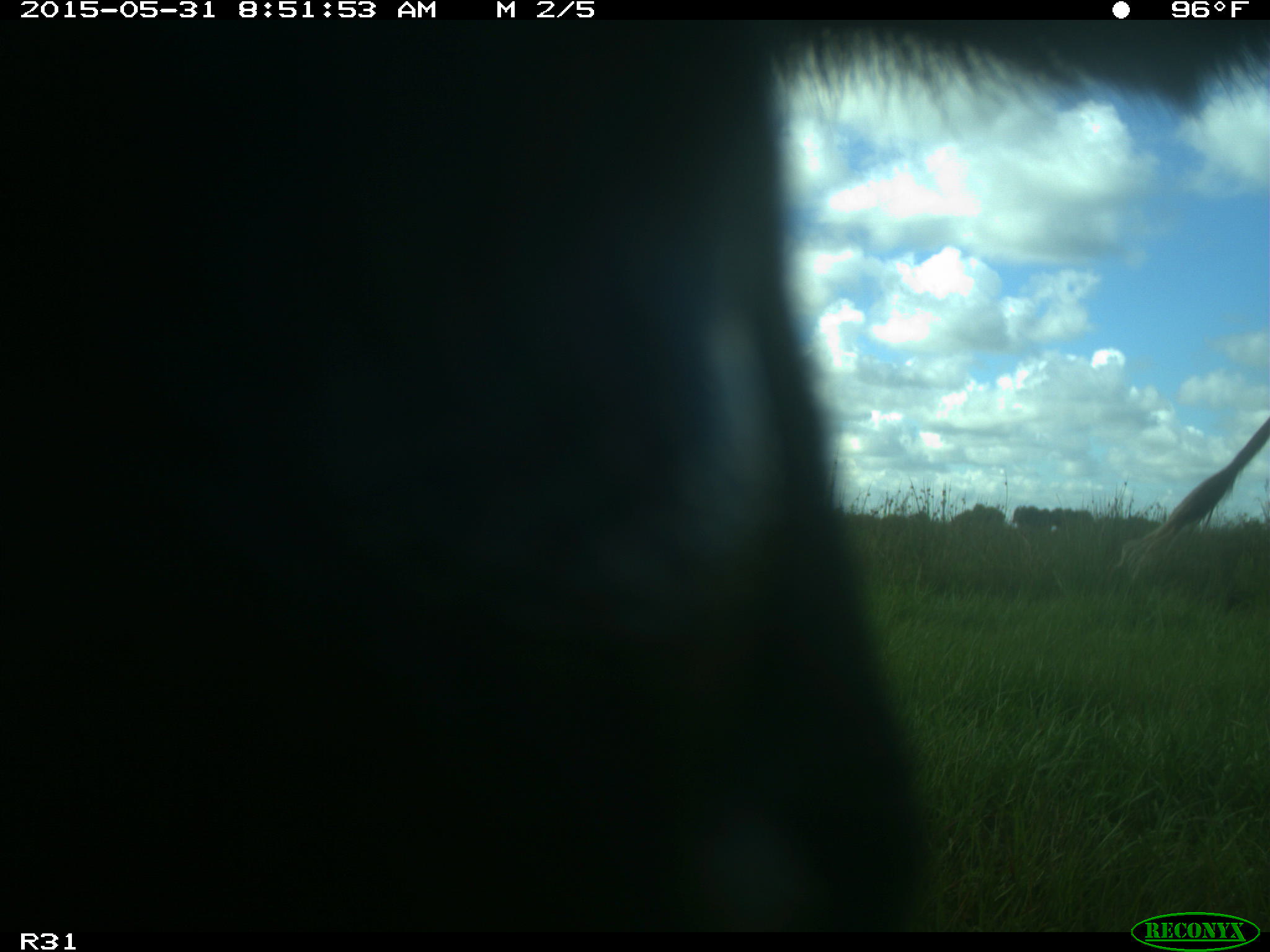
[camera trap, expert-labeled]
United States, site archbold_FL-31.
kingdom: Animalia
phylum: Chordata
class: Mammalia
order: Artiodactyla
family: Bovidae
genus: Bos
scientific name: Bos taurus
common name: domestic cow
Bos taurus (domestic cow).